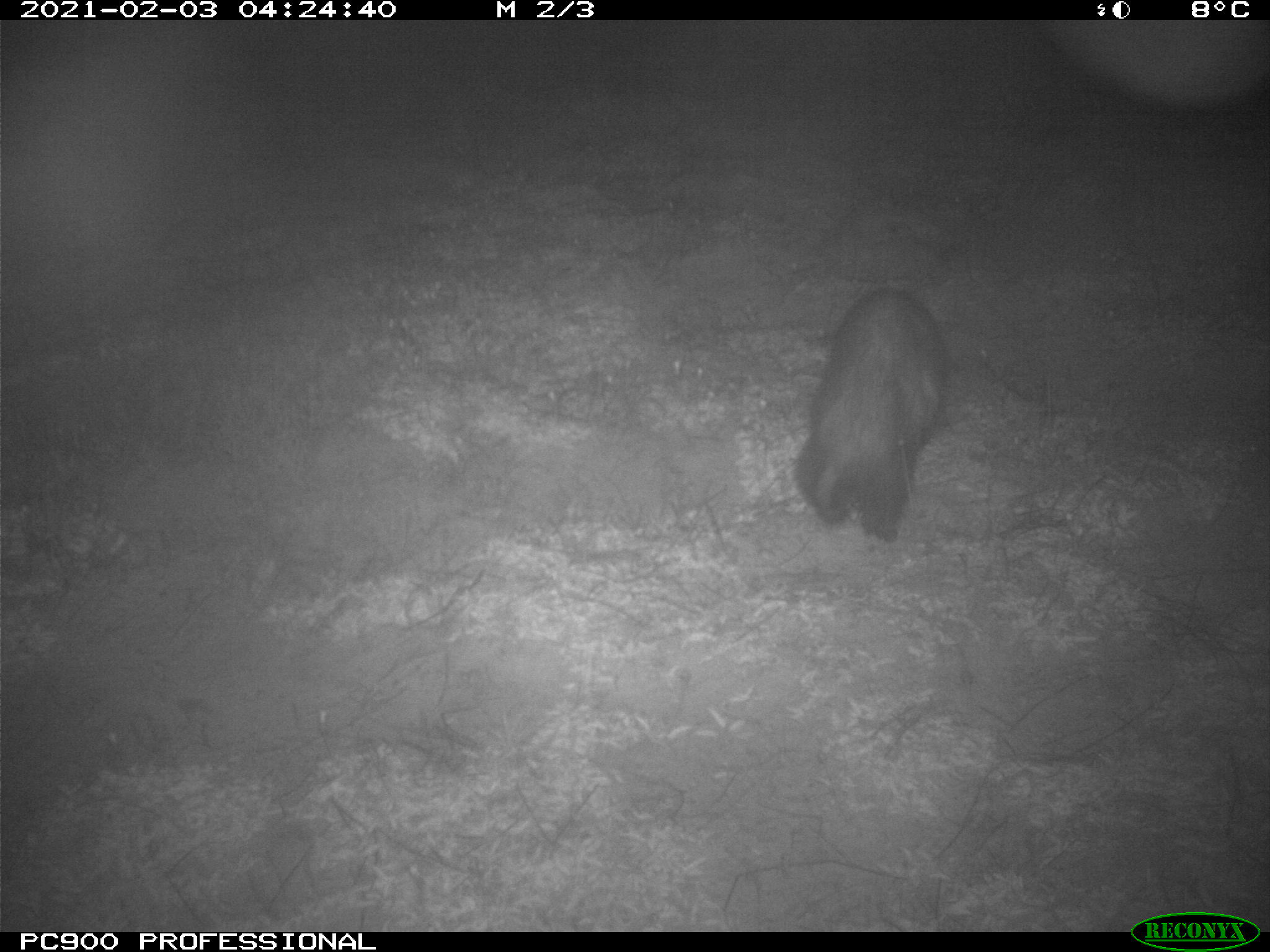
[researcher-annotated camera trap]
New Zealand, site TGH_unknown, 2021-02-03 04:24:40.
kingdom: Animalia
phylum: Chordata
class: Mammalia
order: Carnivora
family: Mustelidae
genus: Mustela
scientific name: Mustela furo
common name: ferret